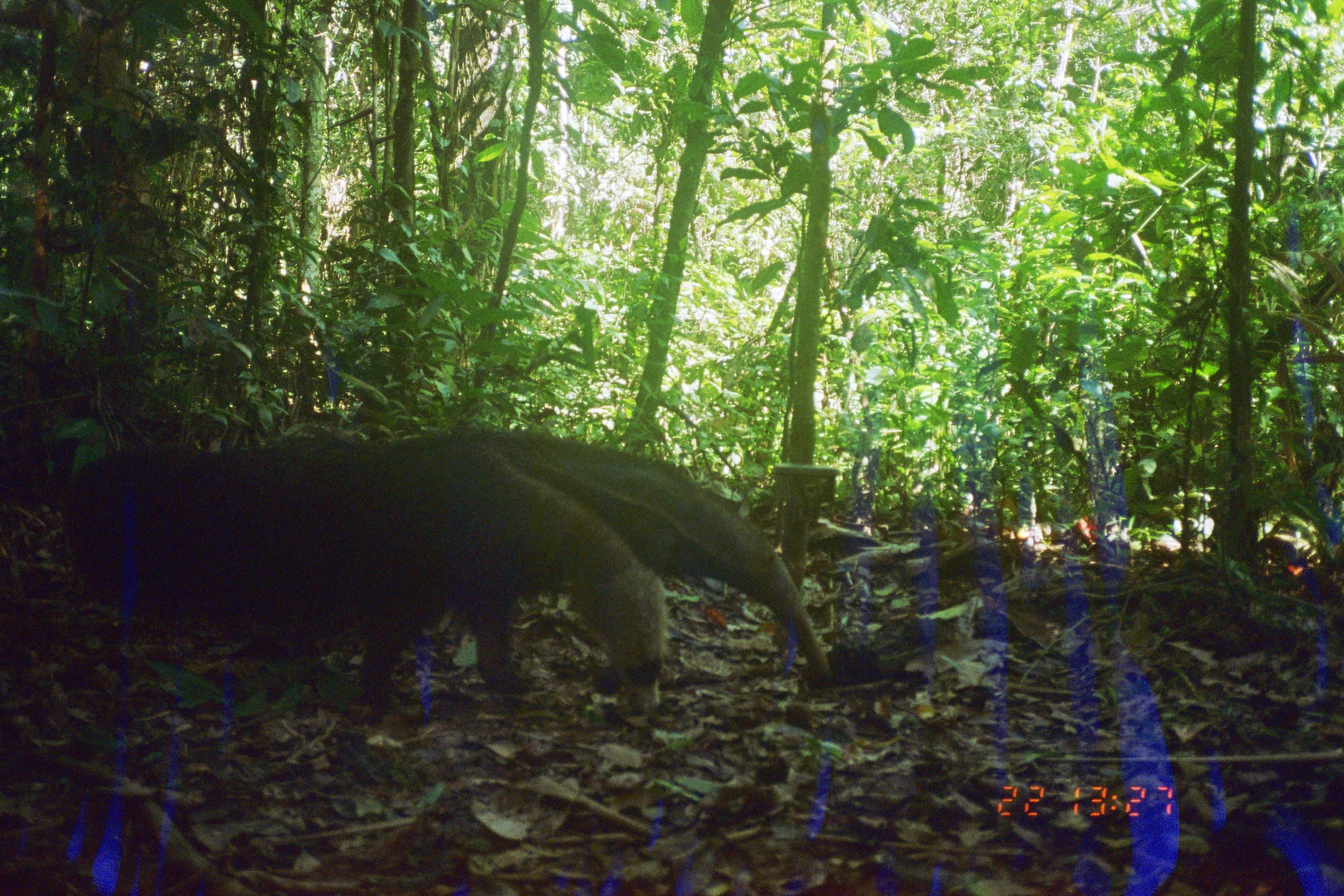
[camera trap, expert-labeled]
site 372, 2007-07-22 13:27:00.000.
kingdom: Animalia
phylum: Chordata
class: Mammalia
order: Pilosa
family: Myrmecophagidae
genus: Myrmecophaga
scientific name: Myrmecophaga tridactyla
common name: giant anteater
Myrmecophaga tridactyla (giant anteater).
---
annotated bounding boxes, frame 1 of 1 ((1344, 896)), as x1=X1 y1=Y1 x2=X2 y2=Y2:
myrmecophaga tridactyla: x1=60 y1=427 x2=836 y2=729